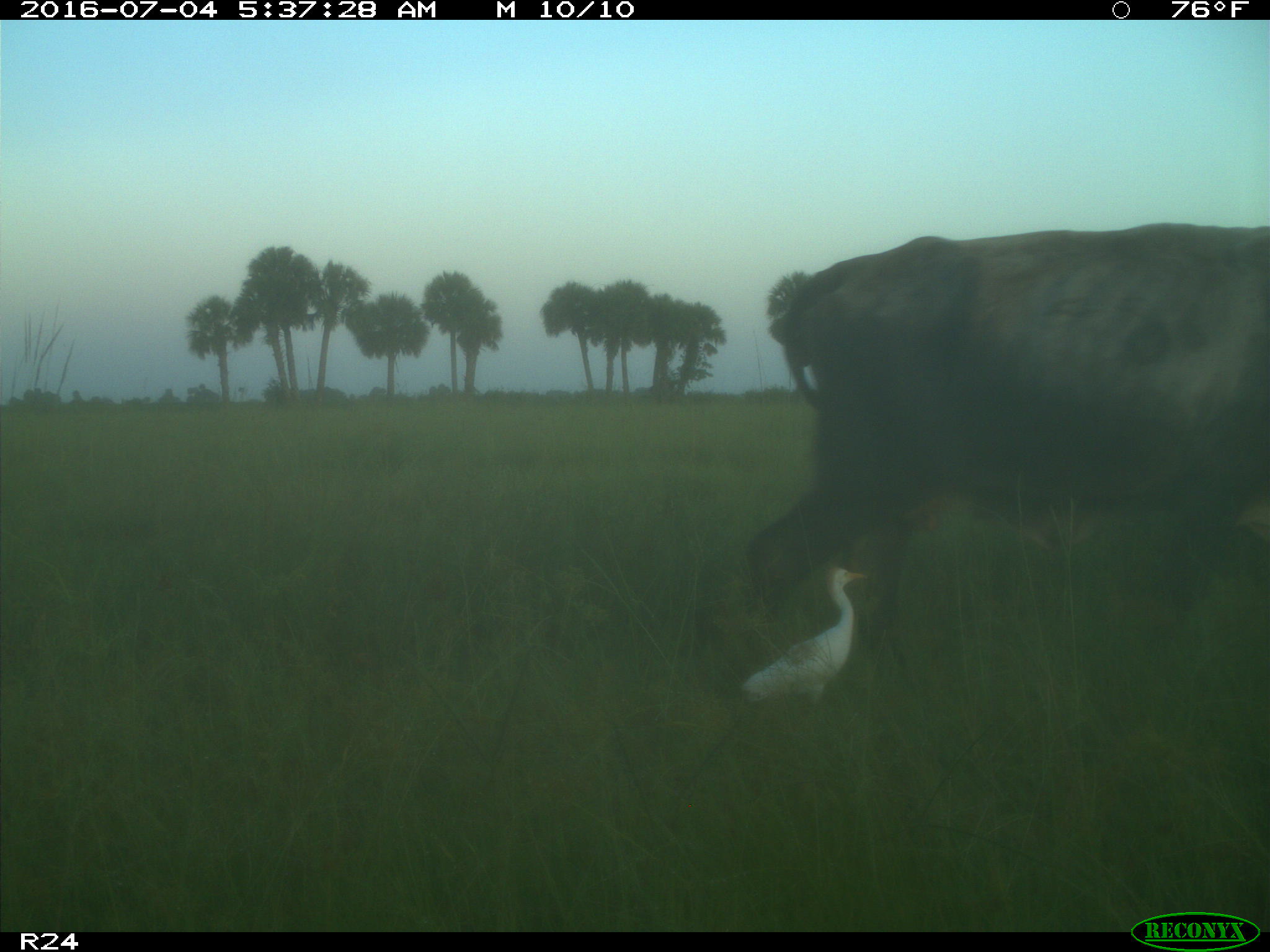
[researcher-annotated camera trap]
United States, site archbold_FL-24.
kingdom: Animalia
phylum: Chordata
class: Mammalia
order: Artiodactyla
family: Bovidae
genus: Bos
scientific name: Bos taurus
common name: domestic cow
Bos taurus (domestic cow).